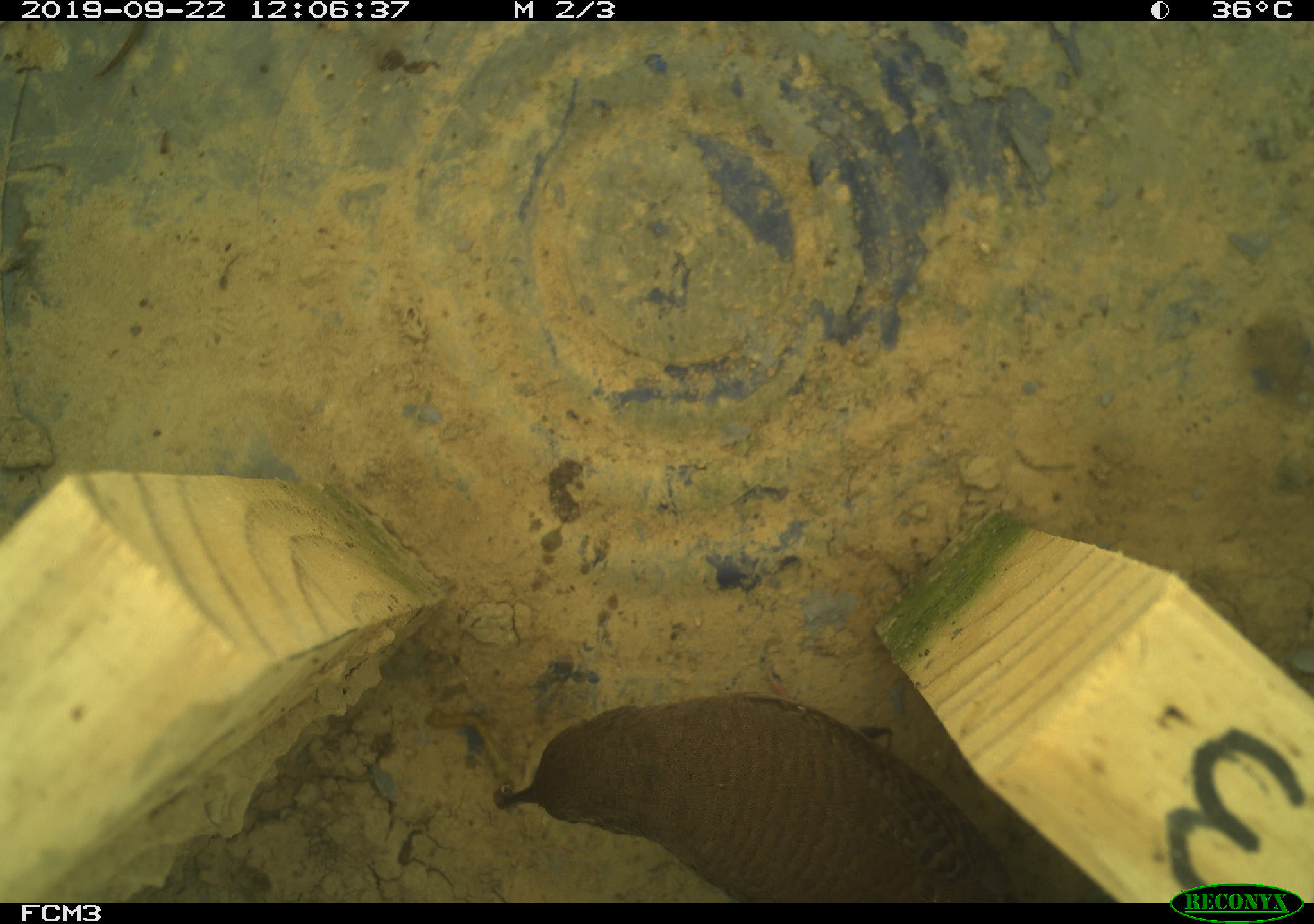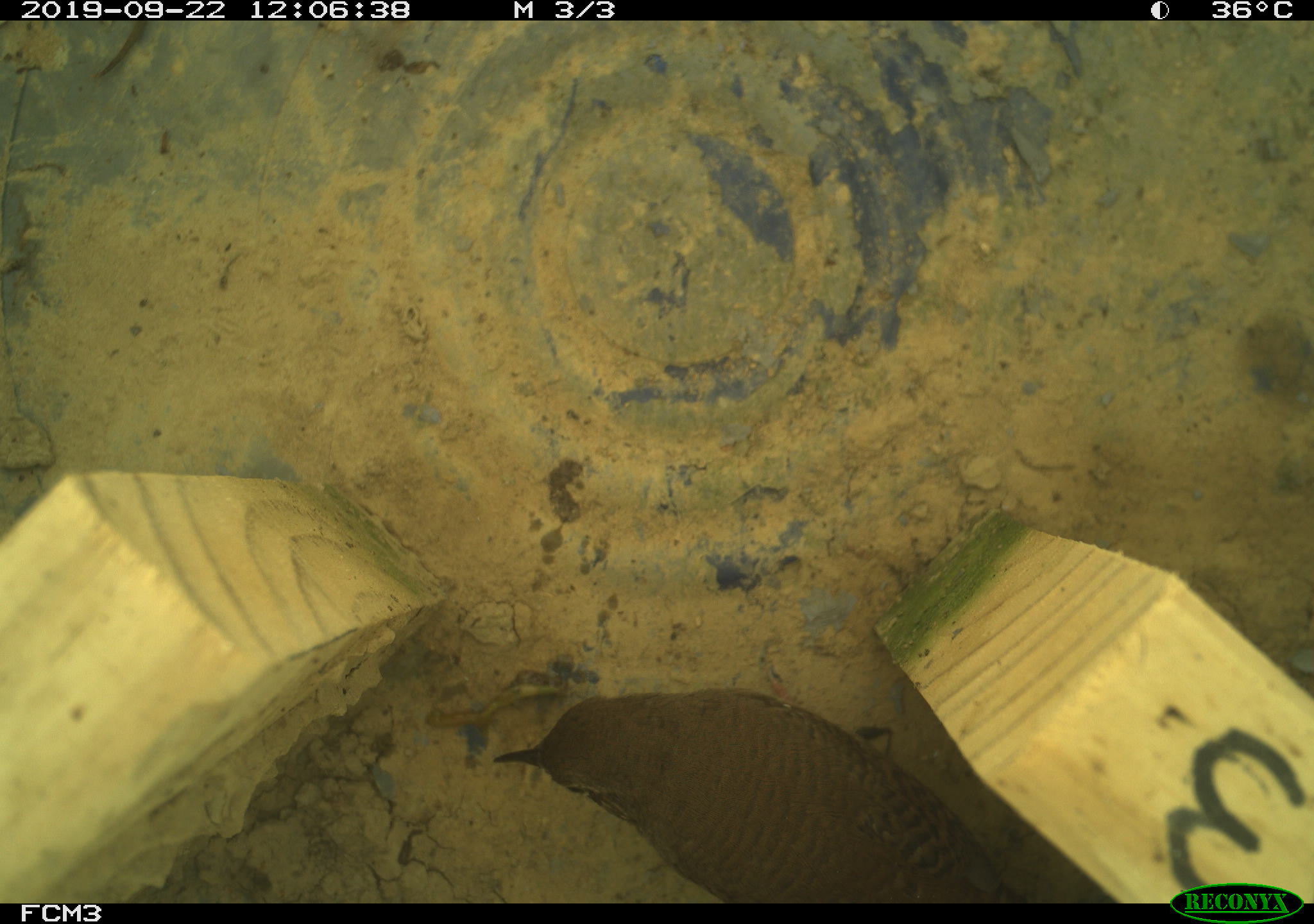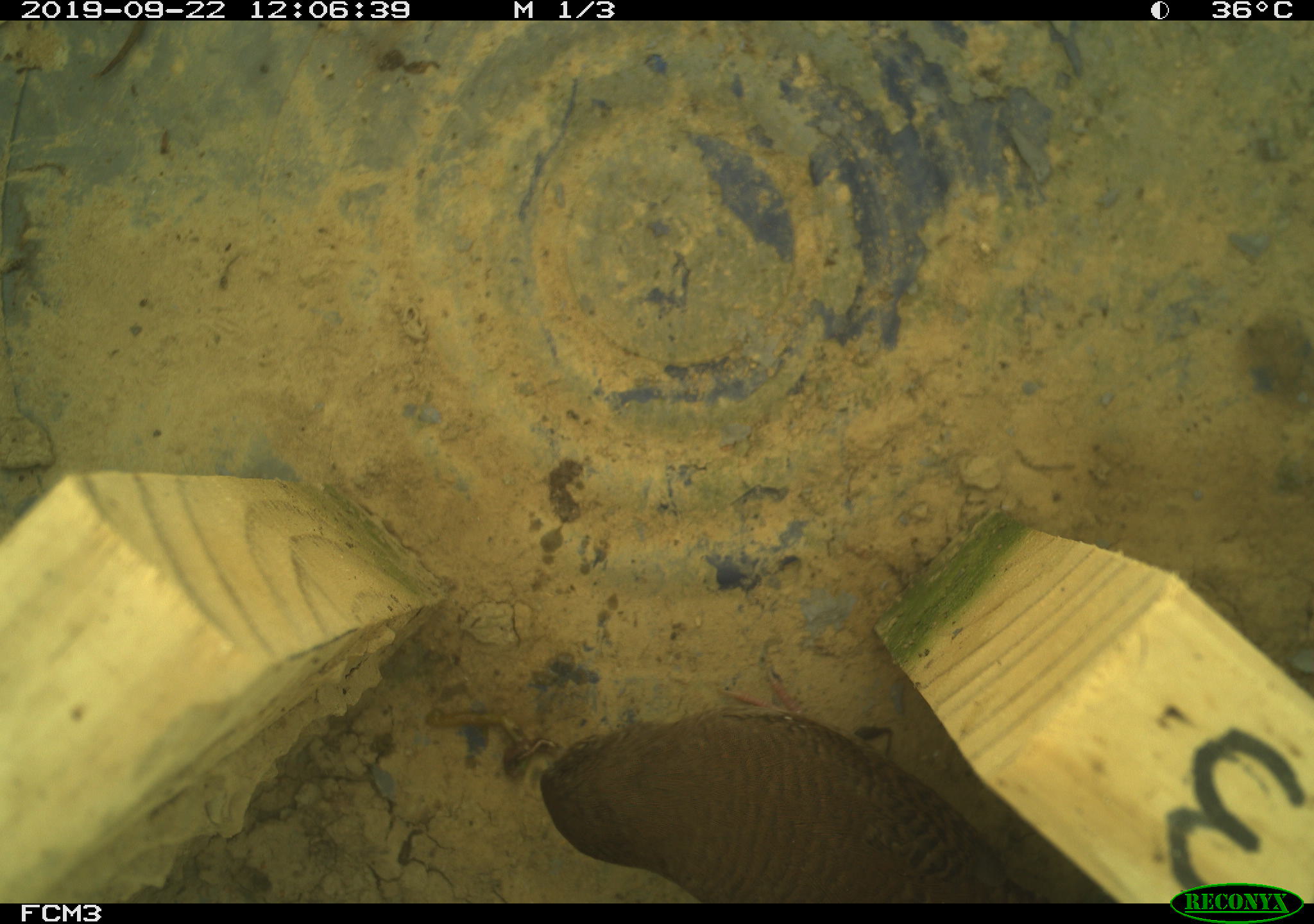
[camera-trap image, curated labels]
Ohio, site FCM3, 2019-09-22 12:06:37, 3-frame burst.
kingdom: Animalia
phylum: Chordata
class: Aves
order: Passeriformes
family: Troglodytidae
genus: Troglodytes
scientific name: Troglodytes aedon aedon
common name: northern house wren